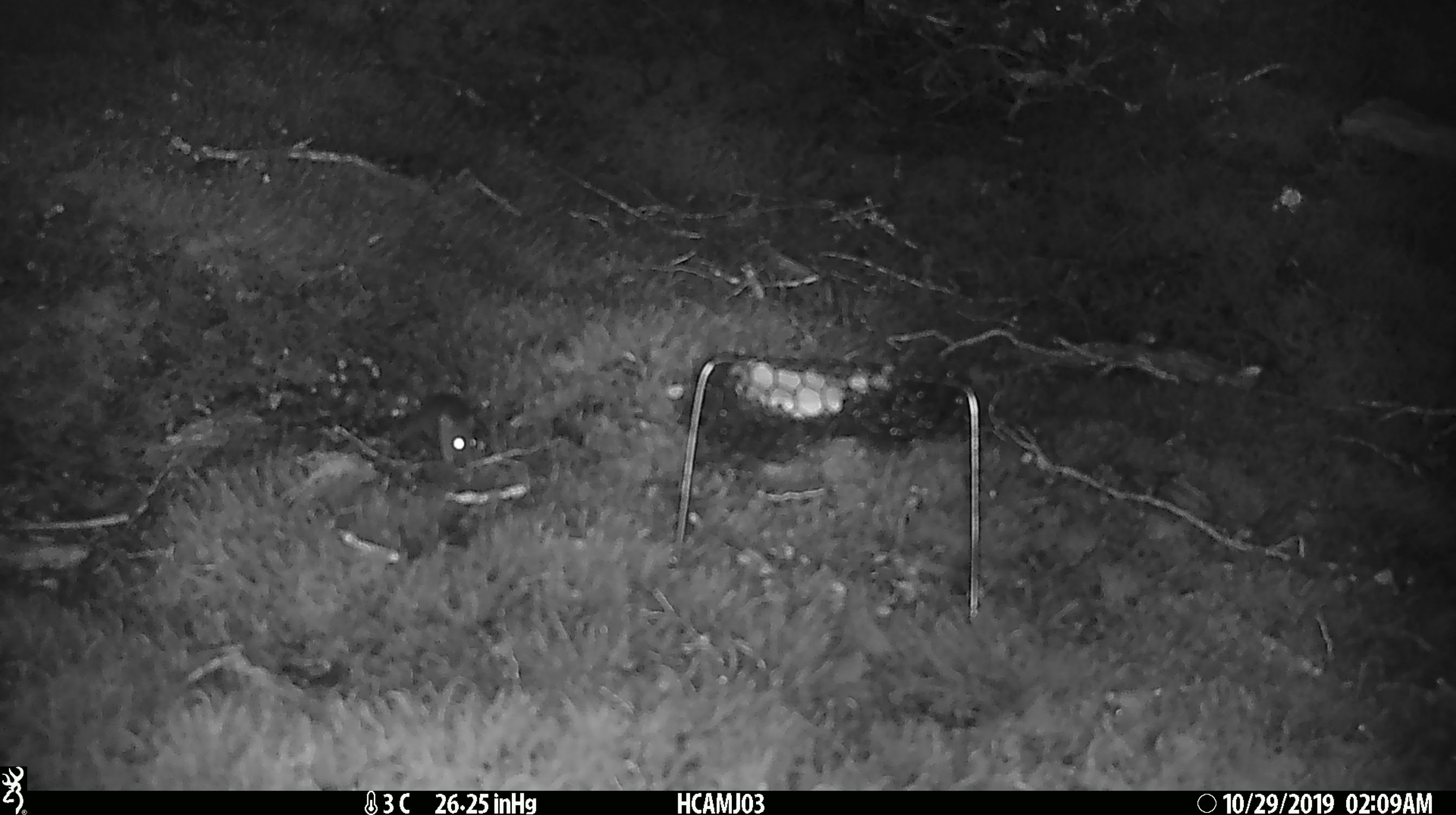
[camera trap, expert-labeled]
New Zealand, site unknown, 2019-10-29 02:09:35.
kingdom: Animalia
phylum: Chordata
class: Mammalia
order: Rodentia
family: Muridae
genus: Mus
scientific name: Mus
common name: mouse